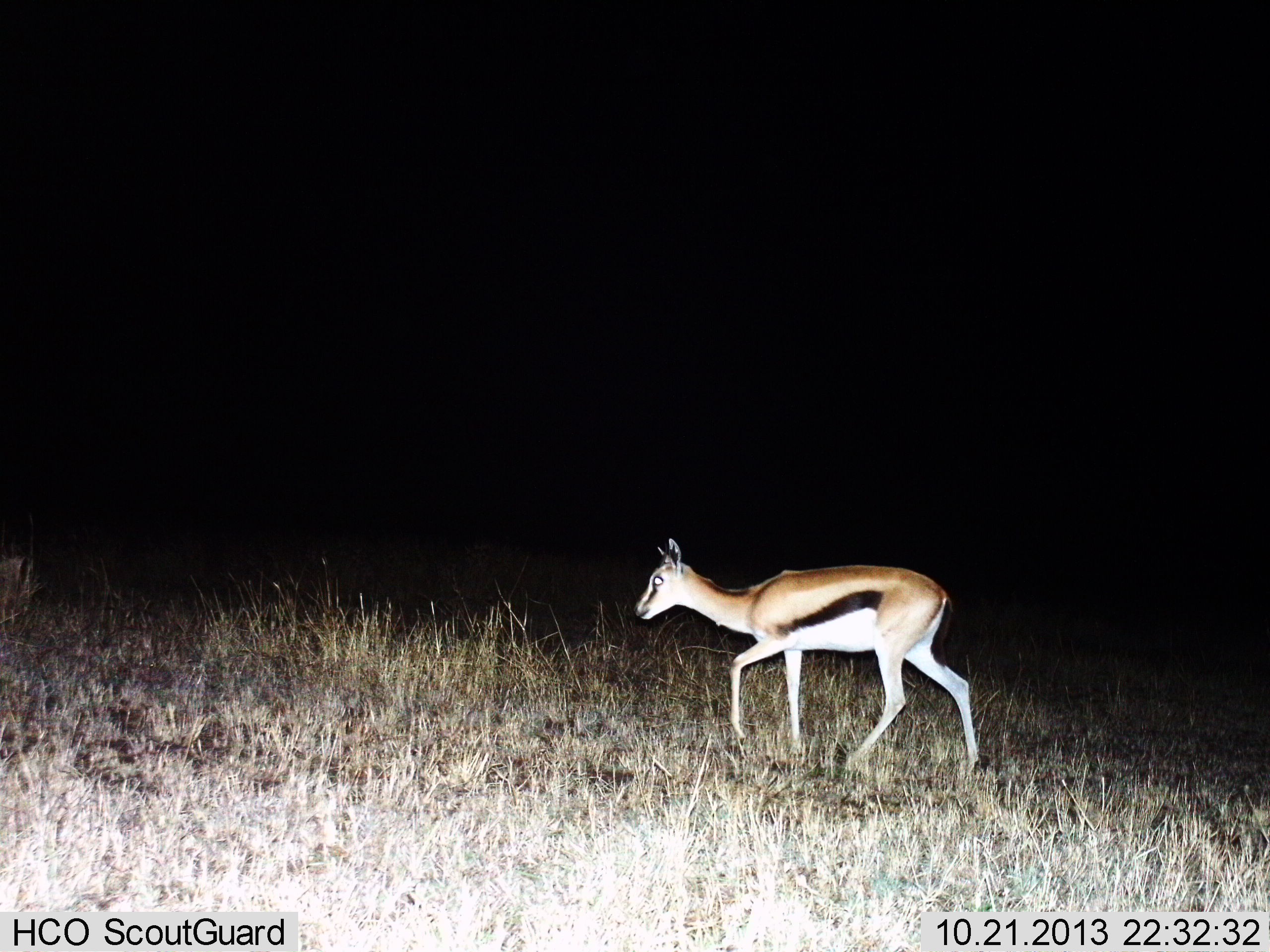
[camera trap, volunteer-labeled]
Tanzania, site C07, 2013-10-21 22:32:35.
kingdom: Animalia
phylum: Chordata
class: Mammalia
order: Artiodactyla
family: Bovidae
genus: Eudorcas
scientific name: Eudorcas thomsonii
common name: thomson's gazelle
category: gazellethomsons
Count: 1.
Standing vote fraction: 0%.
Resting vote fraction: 0%.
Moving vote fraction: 100%.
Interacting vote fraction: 0%.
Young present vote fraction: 10%.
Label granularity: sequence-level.